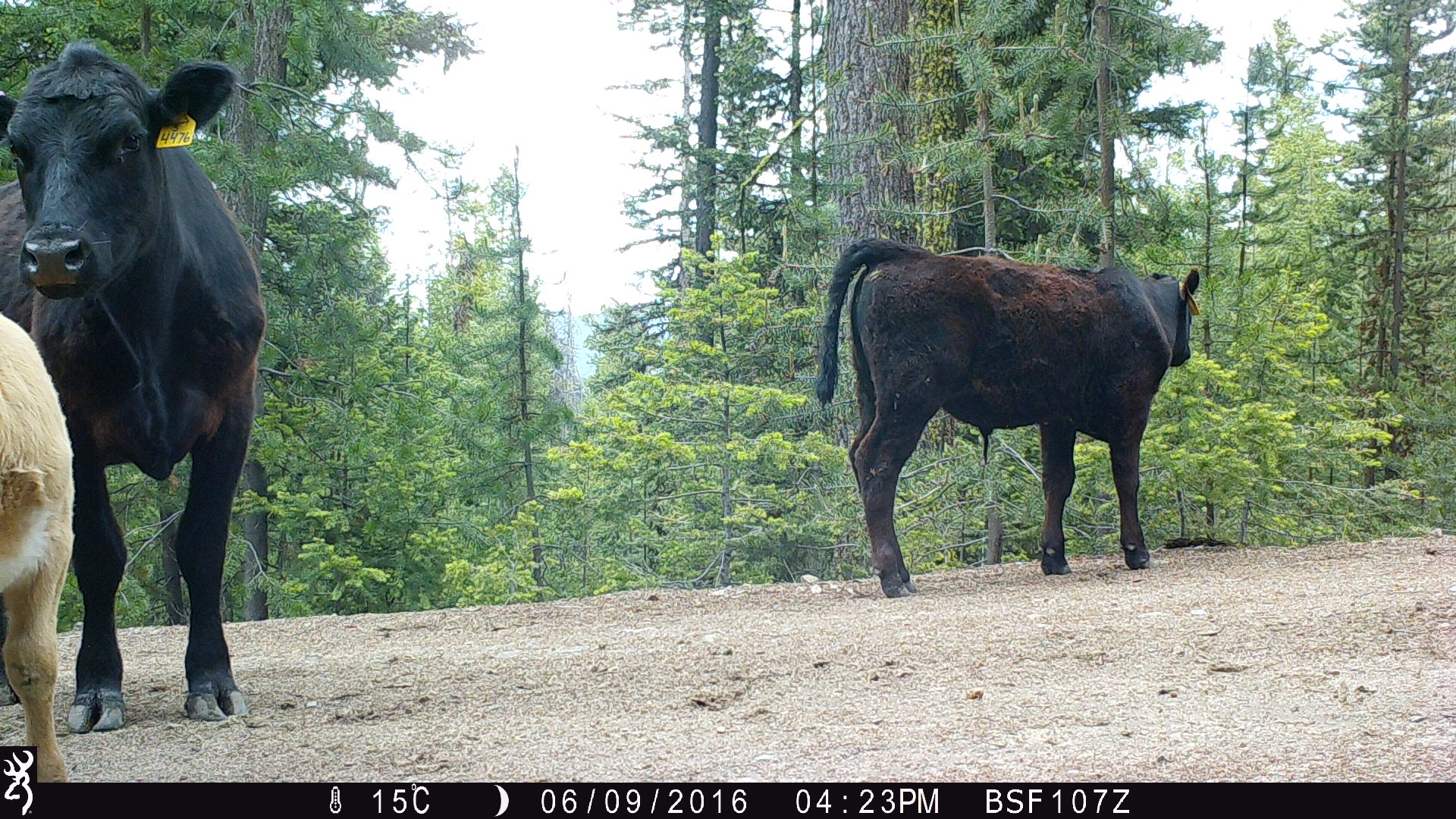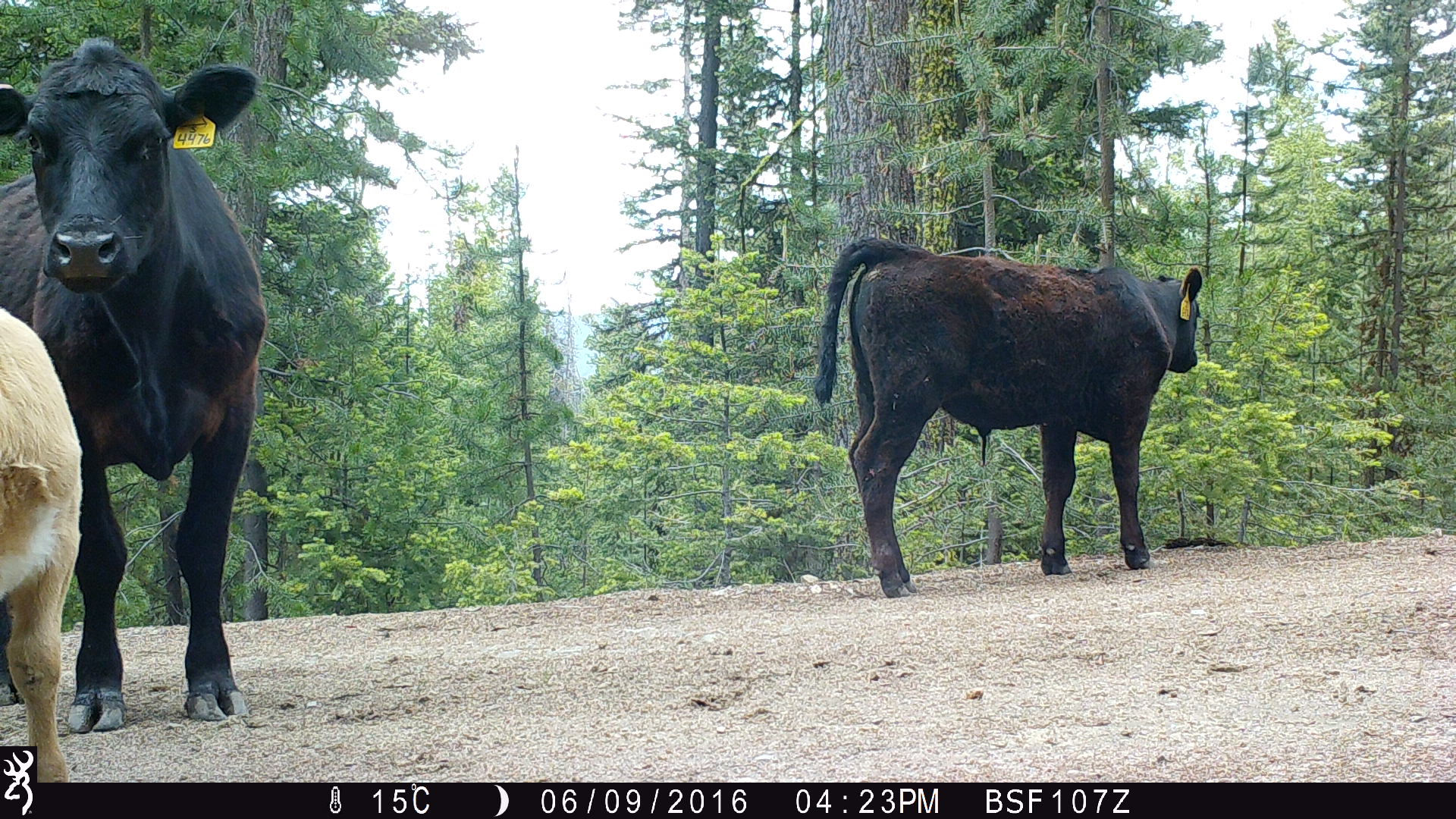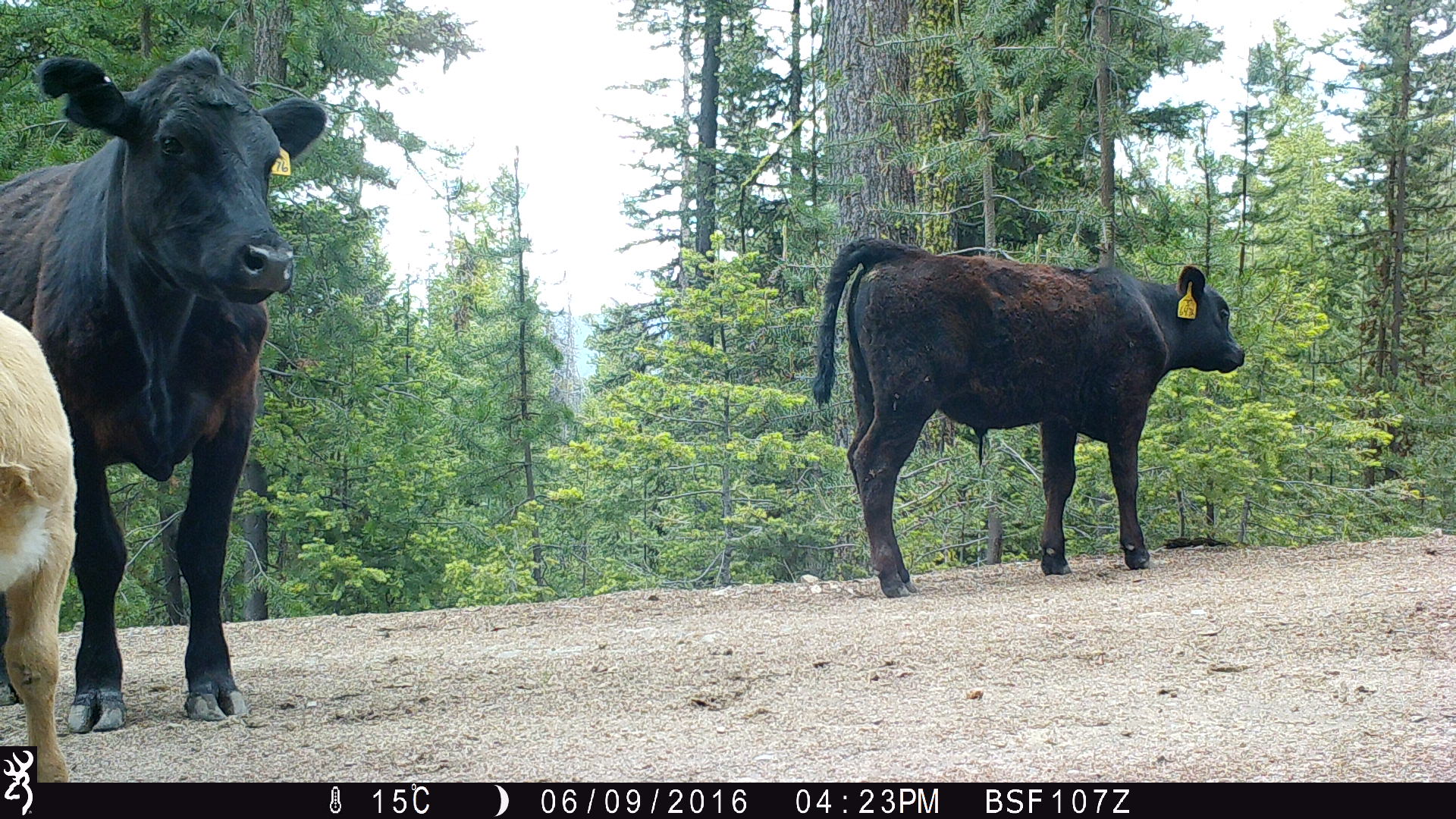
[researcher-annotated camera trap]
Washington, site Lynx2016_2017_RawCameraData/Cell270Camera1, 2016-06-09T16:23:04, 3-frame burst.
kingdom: Animalia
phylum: Chordata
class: Mammalia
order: Artiodactyla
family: Bovidae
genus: Bos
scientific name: Bos taurus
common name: domestic cattle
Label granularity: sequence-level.